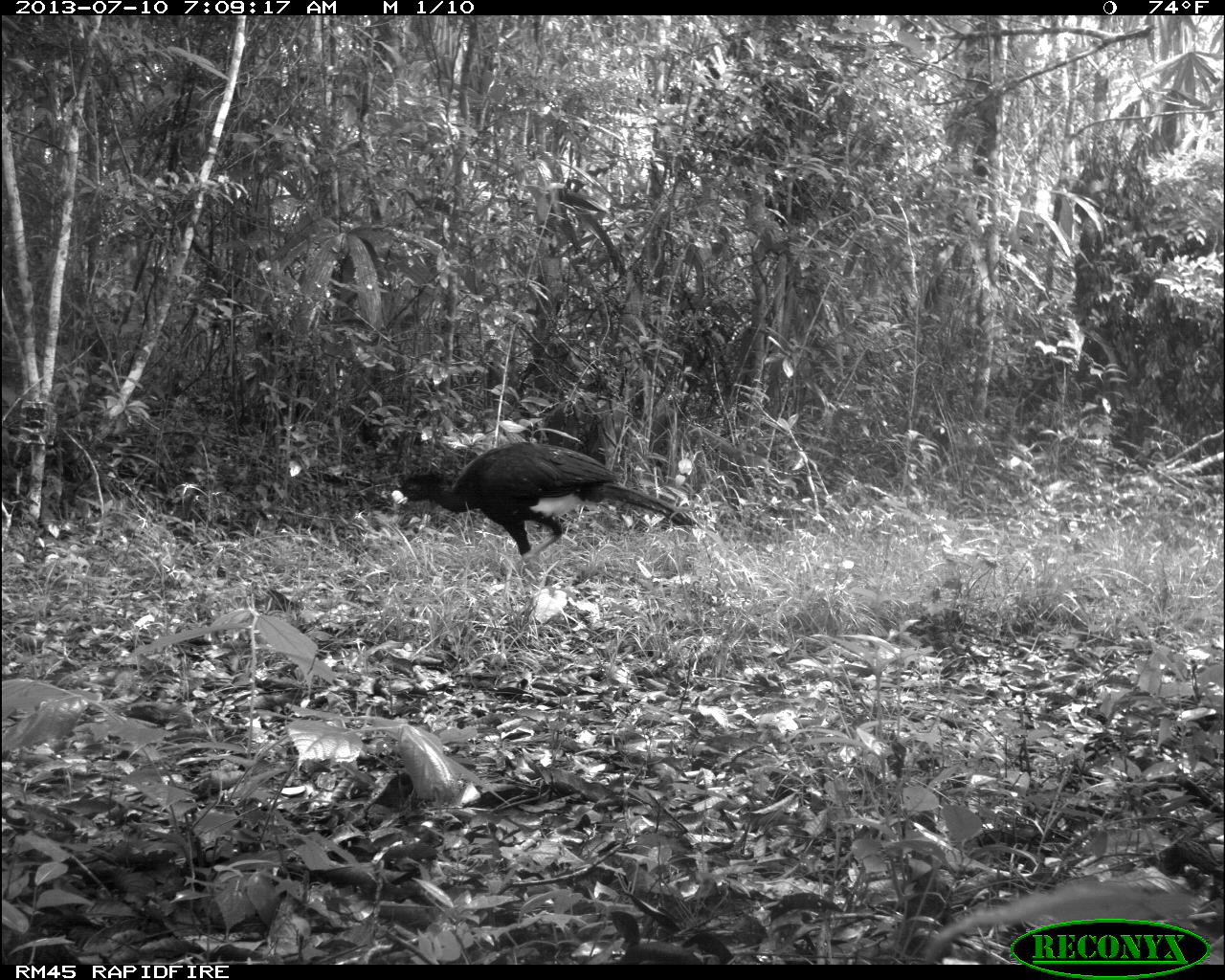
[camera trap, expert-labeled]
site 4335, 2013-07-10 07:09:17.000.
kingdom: Animalia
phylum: Chordata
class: Aves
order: Galliformes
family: Cracidae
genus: Crax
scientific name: Crax rubra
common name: great curassow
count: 1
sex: male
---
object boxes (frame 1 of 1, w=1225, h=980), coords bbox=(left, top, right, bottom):
crax rubra: bbox=(391, 441, 698, 566)